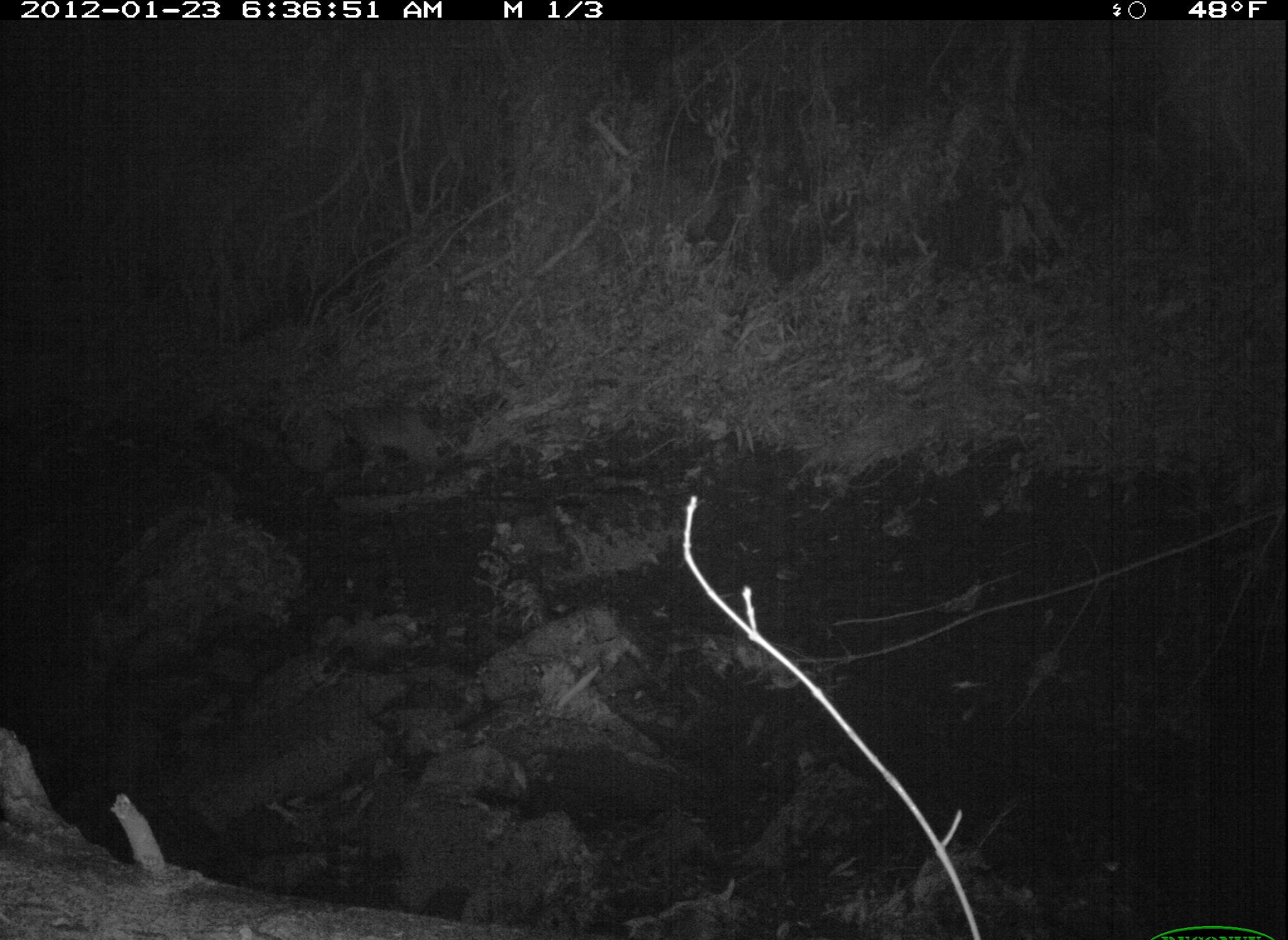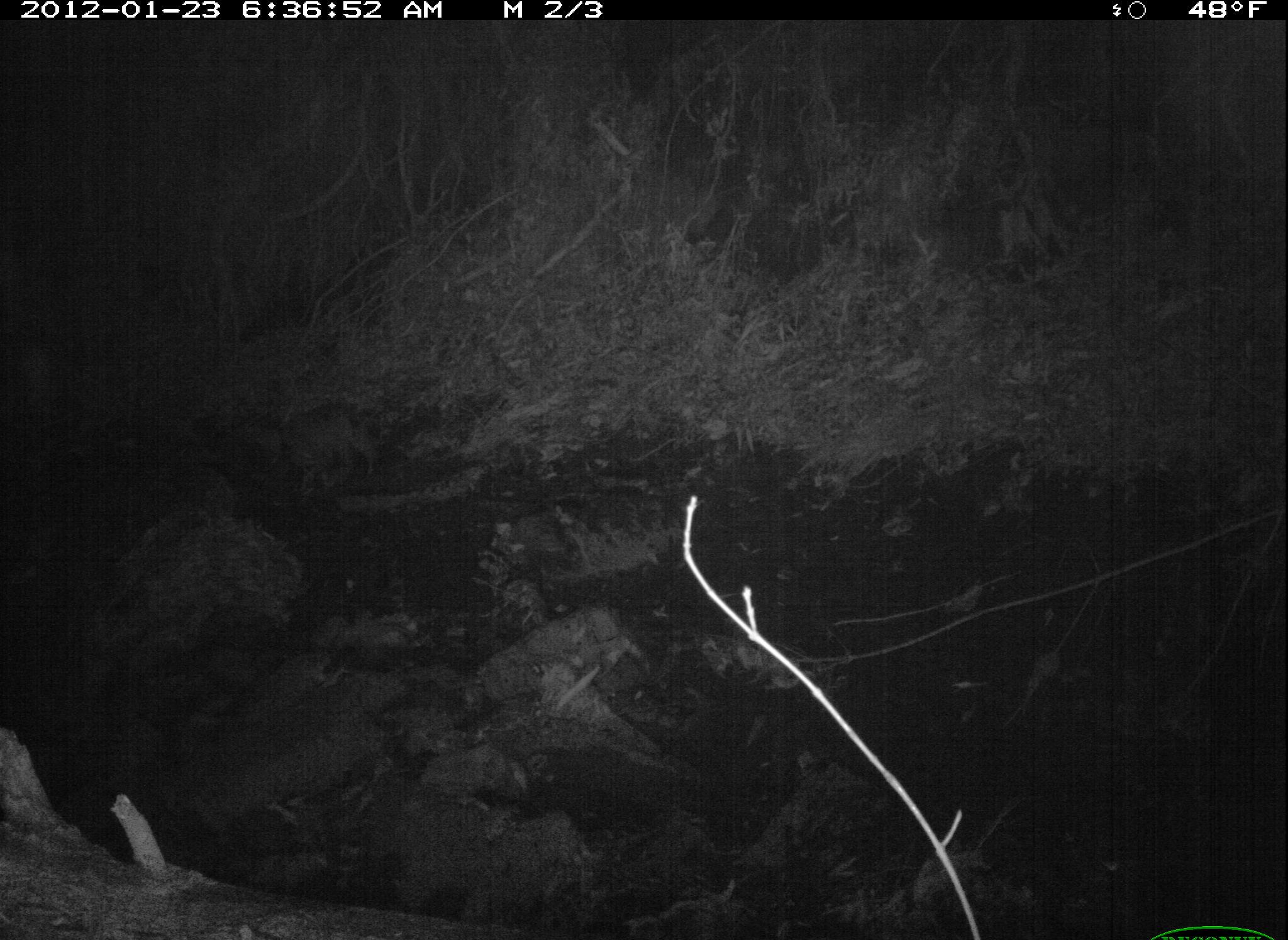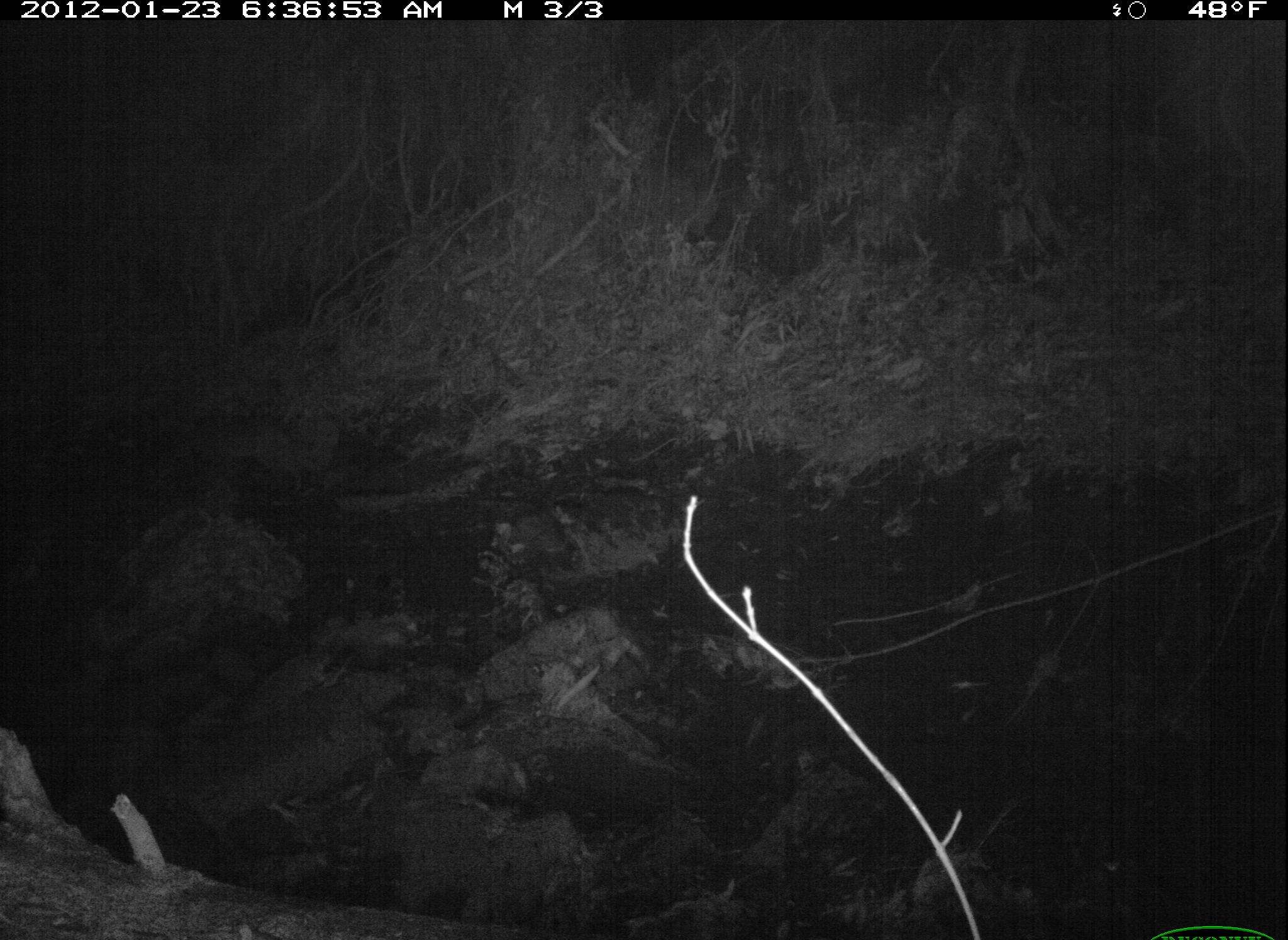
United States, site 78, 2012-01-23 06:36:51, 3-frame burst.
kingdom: Animalia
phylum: Chordata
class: Mammalia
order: Carnivora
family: Felidae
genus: Lynx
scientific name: Lynx rufus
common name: bobcat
Bobcat (Lynx rufus).